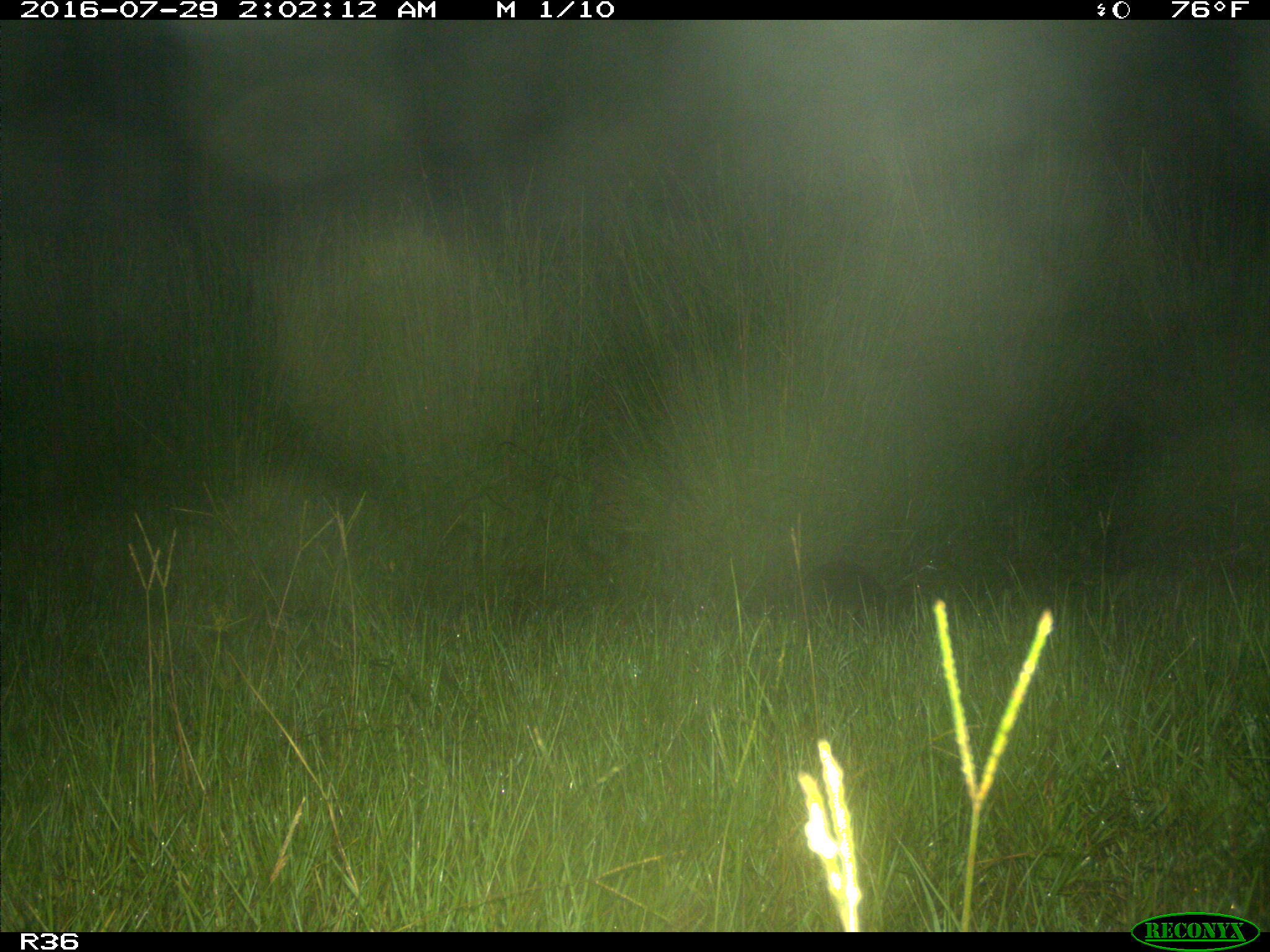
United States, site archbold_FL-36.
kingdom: Animalia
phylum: Chordata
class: Mammalia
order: Cingulata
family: Dasypodidae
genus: Dasypus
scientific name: Dasypus novemcinctus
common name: nine-banded armadillo